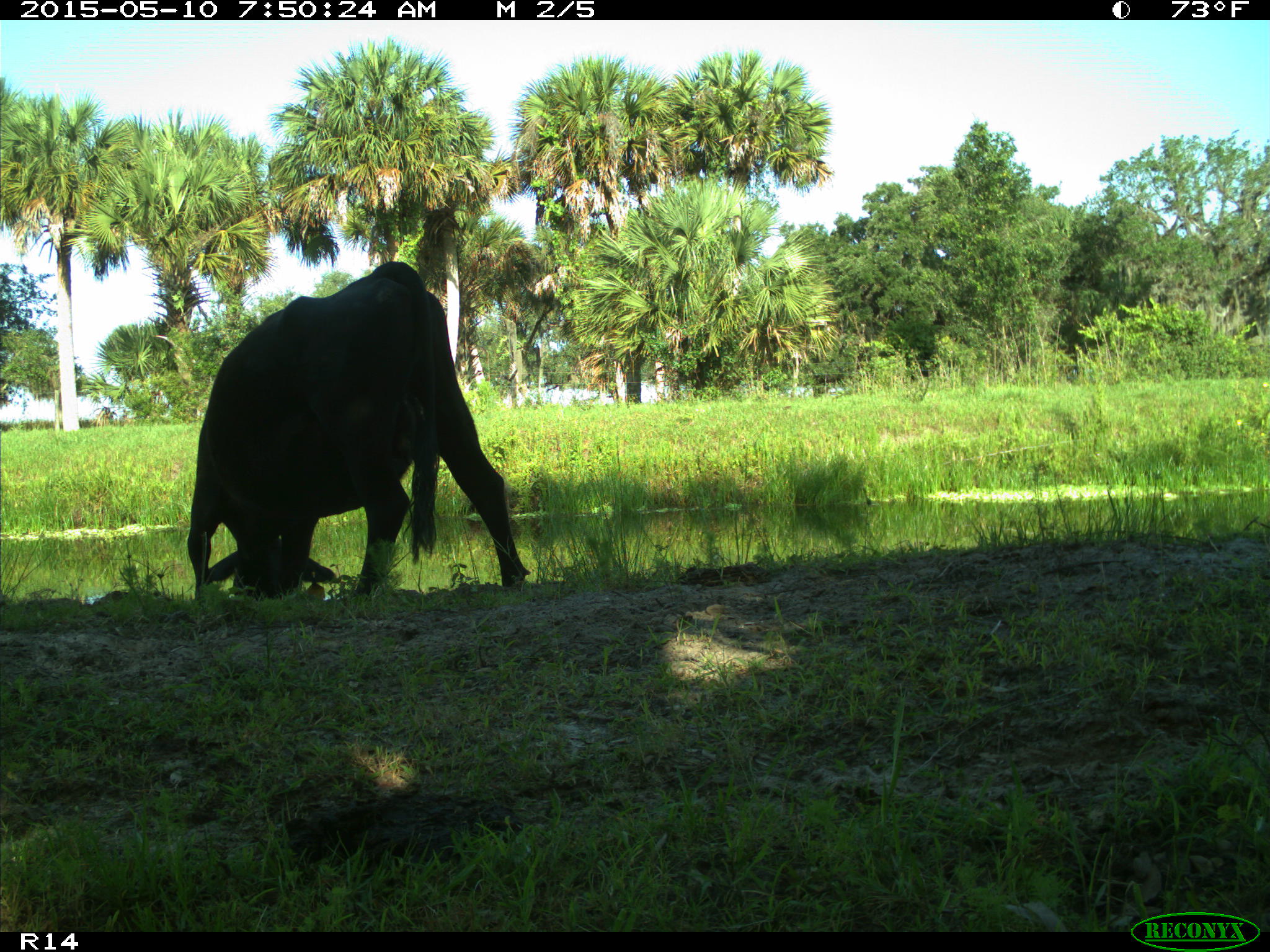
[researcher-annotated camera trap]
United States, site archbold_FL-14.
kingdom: Animalia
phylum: Chordata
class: Mammalia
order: Artiodactyla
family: Bovidae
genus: Bos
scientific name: Bos taurus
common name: domestic cow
Bos taurus (domestic cow).